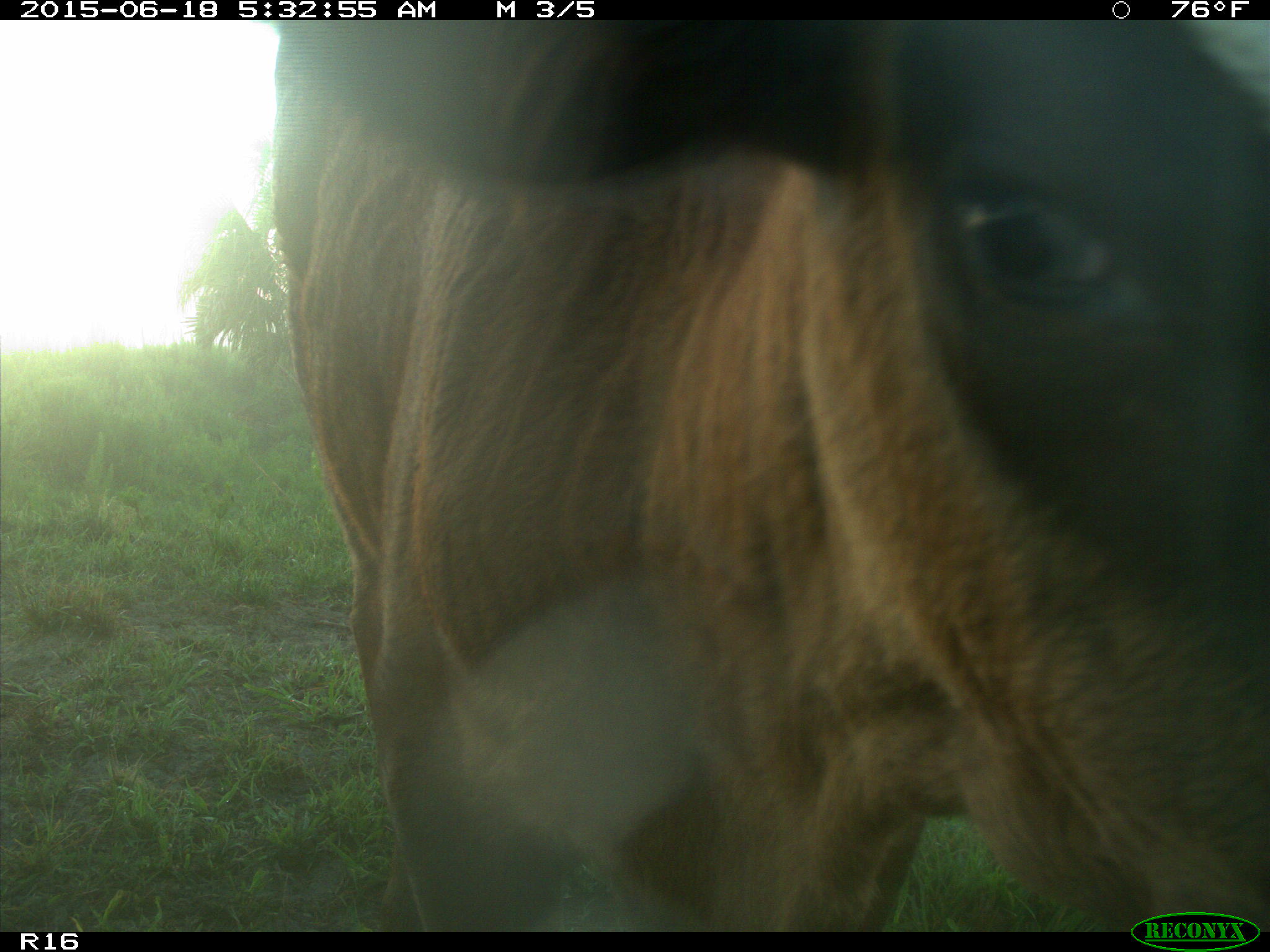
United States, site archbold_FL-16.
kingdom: Animalia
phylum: Chordata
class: Mammalia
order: Artiodactyla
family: Bovidae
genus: Bos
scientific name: Bos taurus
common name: domestic cow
Bos taurus (domestic cow).